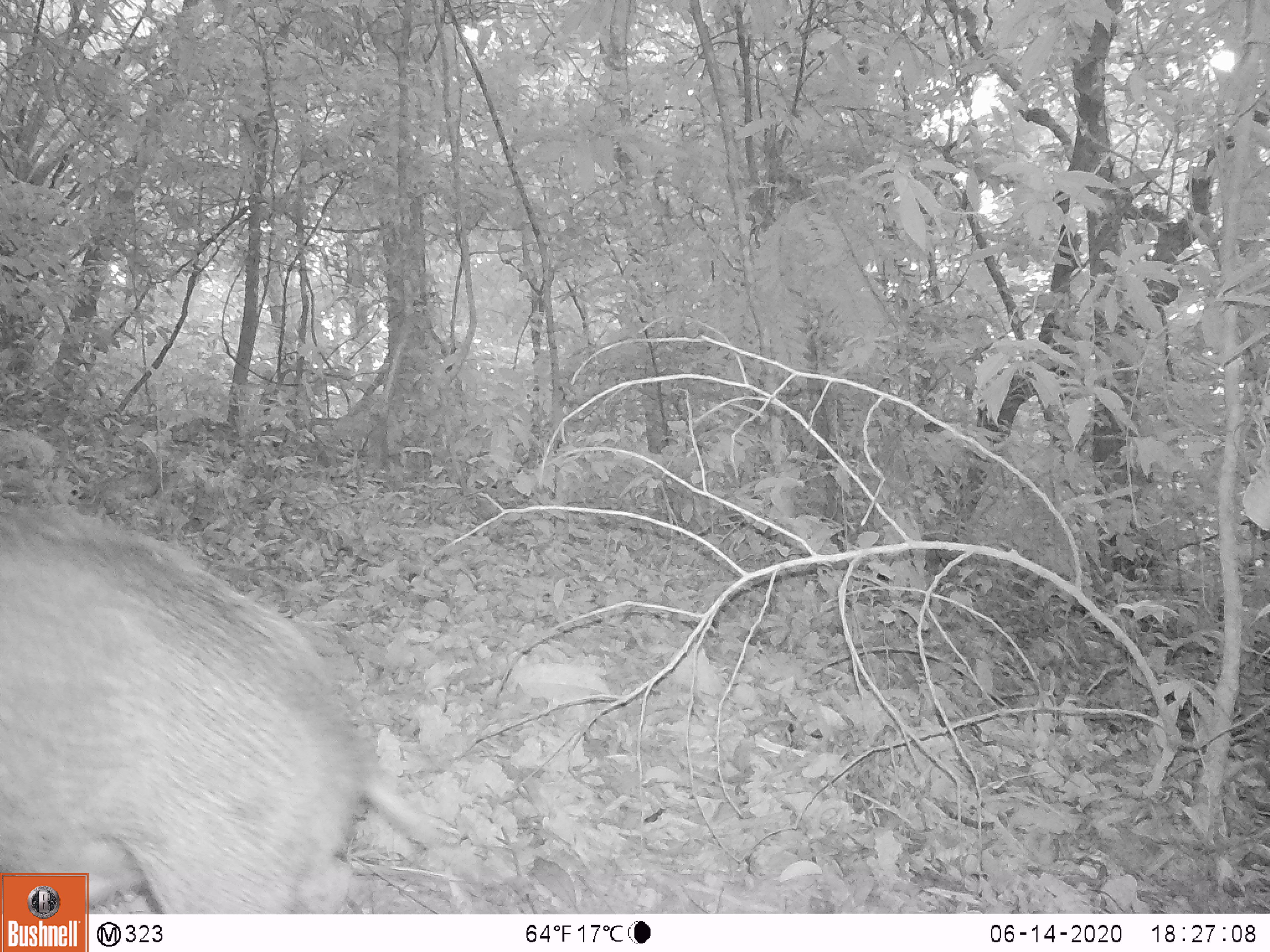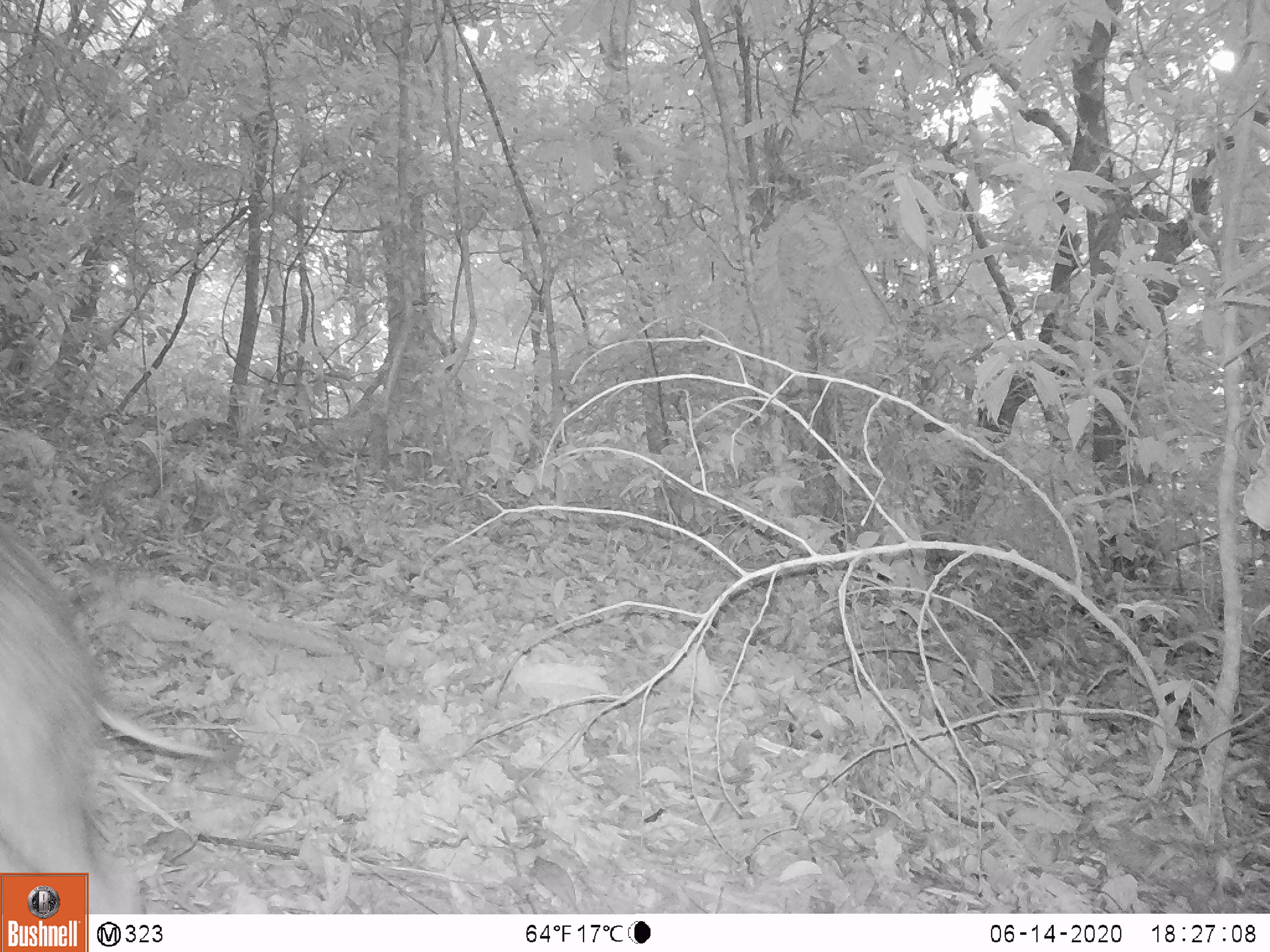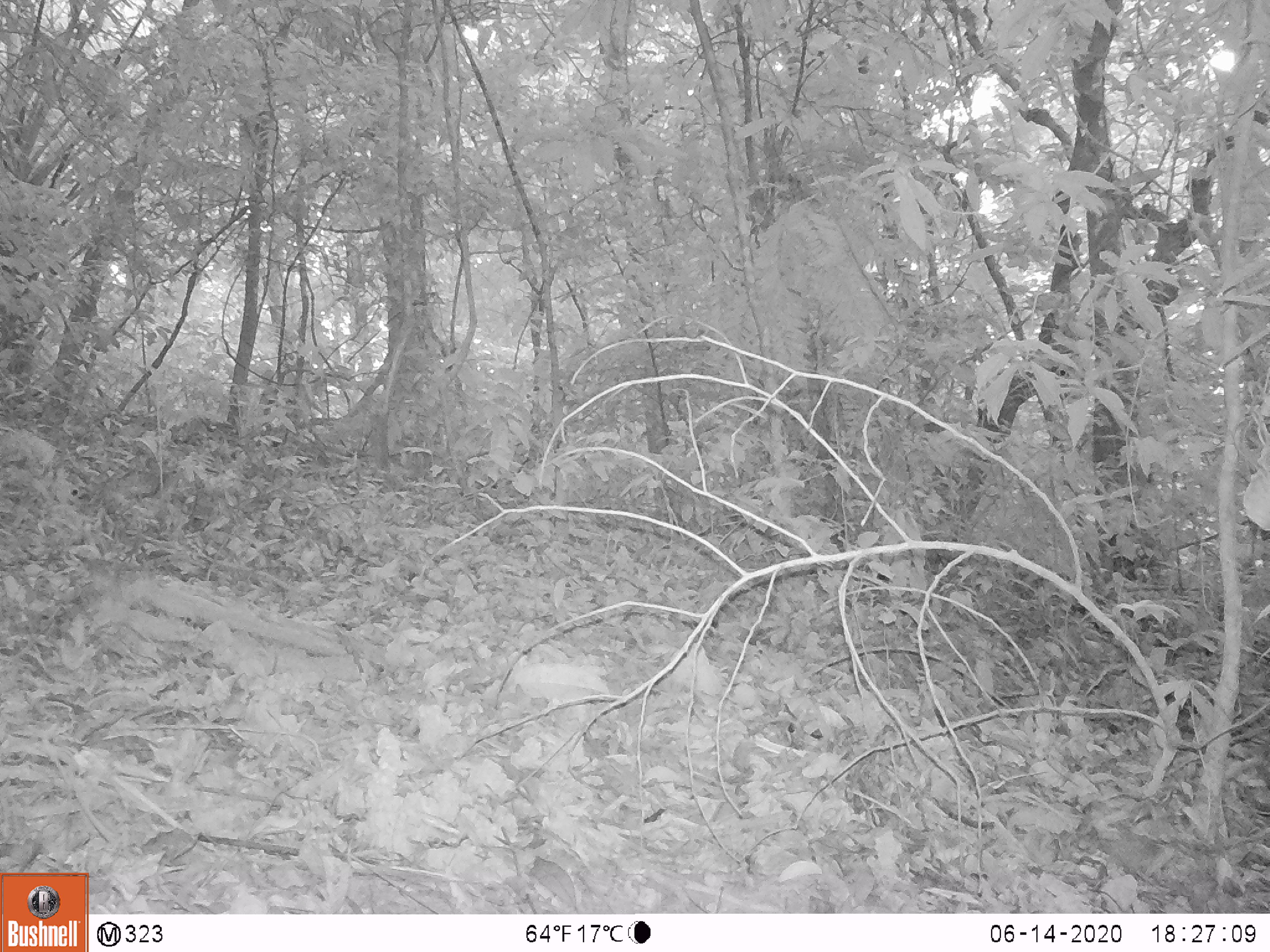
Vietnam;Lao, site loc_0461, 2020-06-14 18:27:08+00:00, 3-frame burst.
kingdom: Animalia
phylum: Chordata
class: Mammalia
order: Artiodactyla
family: Suidae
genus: Sus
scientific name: Sus scrofa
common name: eurasian wild pig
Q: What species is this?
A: Eurasian wild pig (Sus scrofa).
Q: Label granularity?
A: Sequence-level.